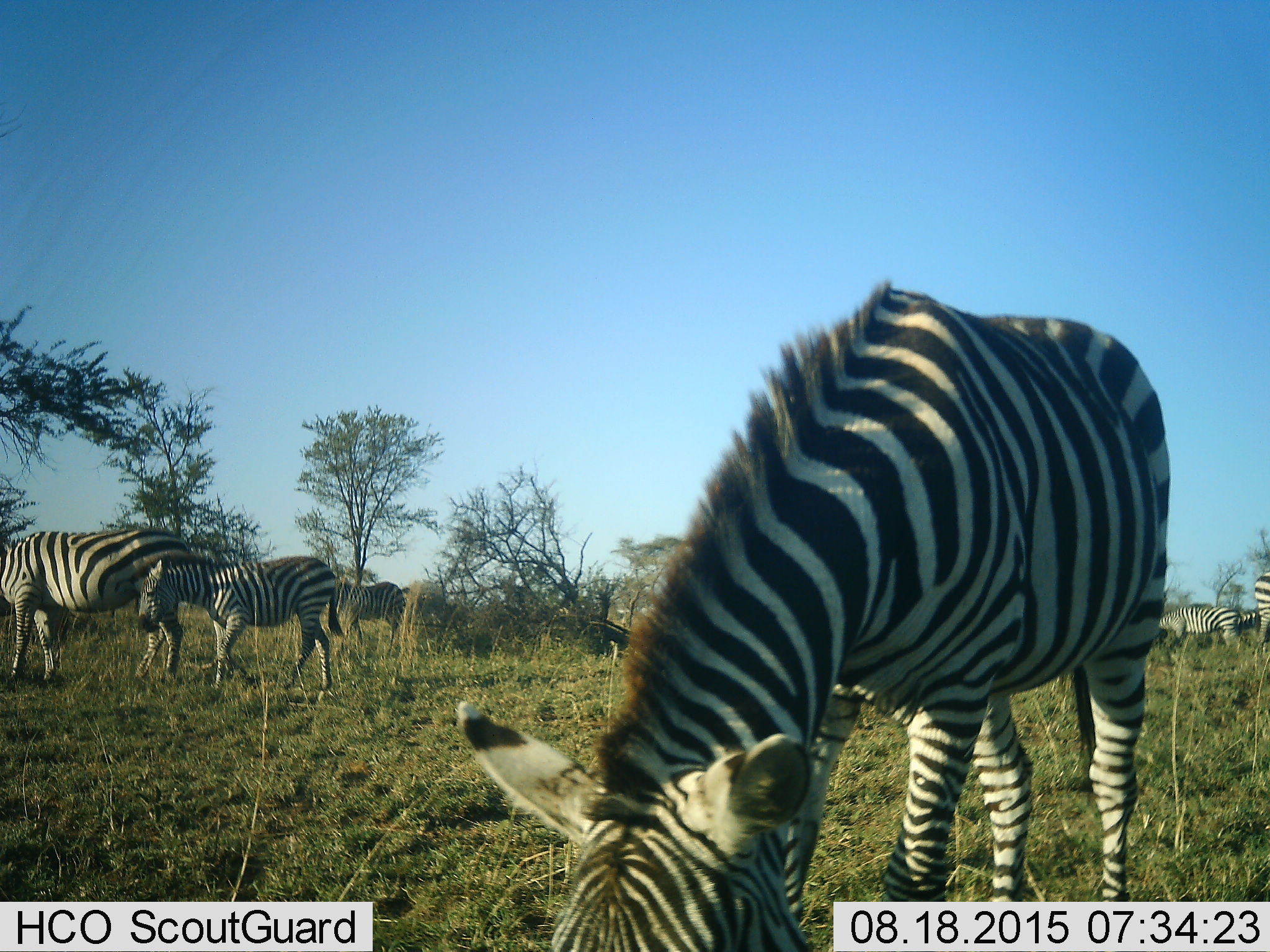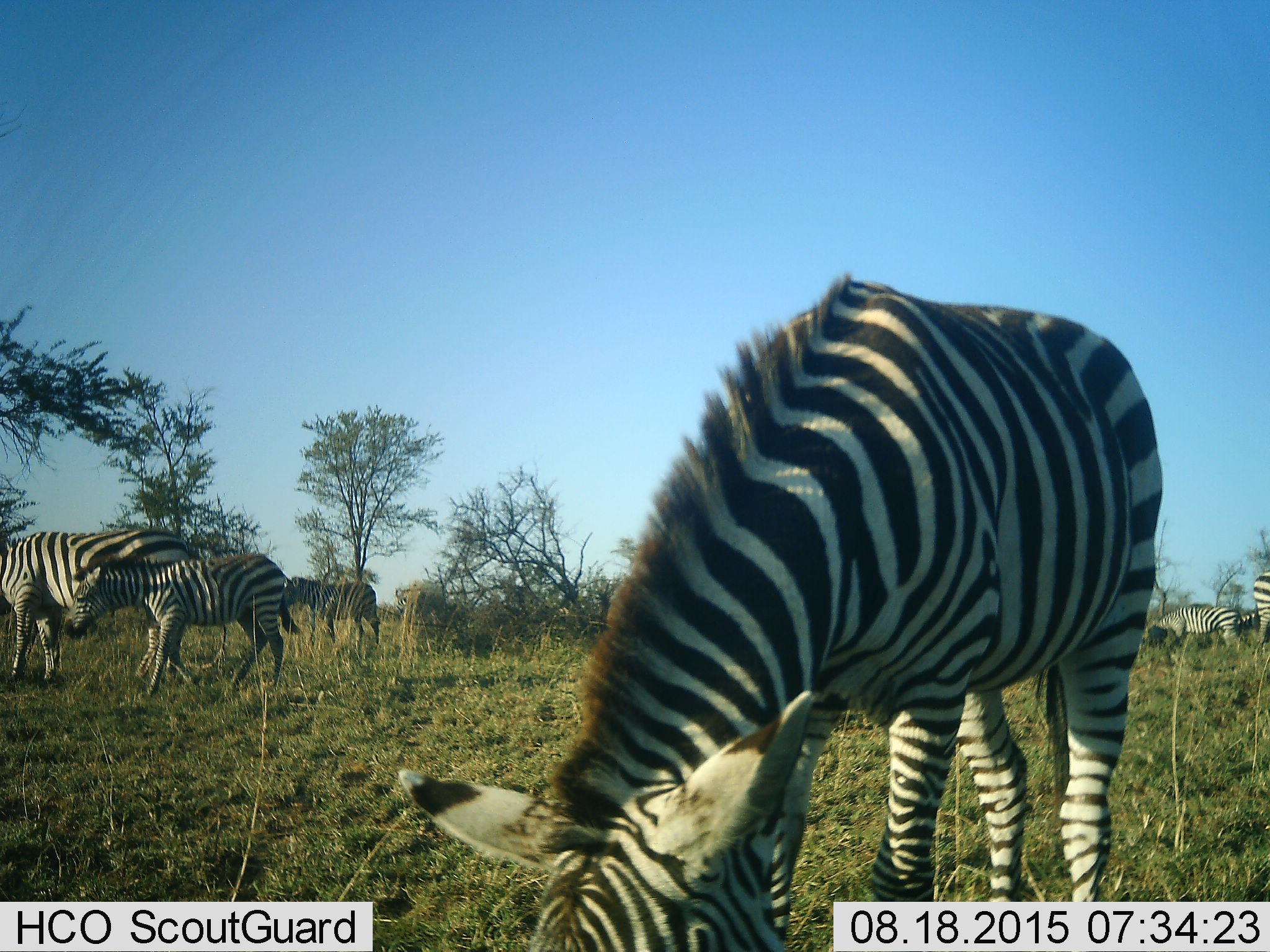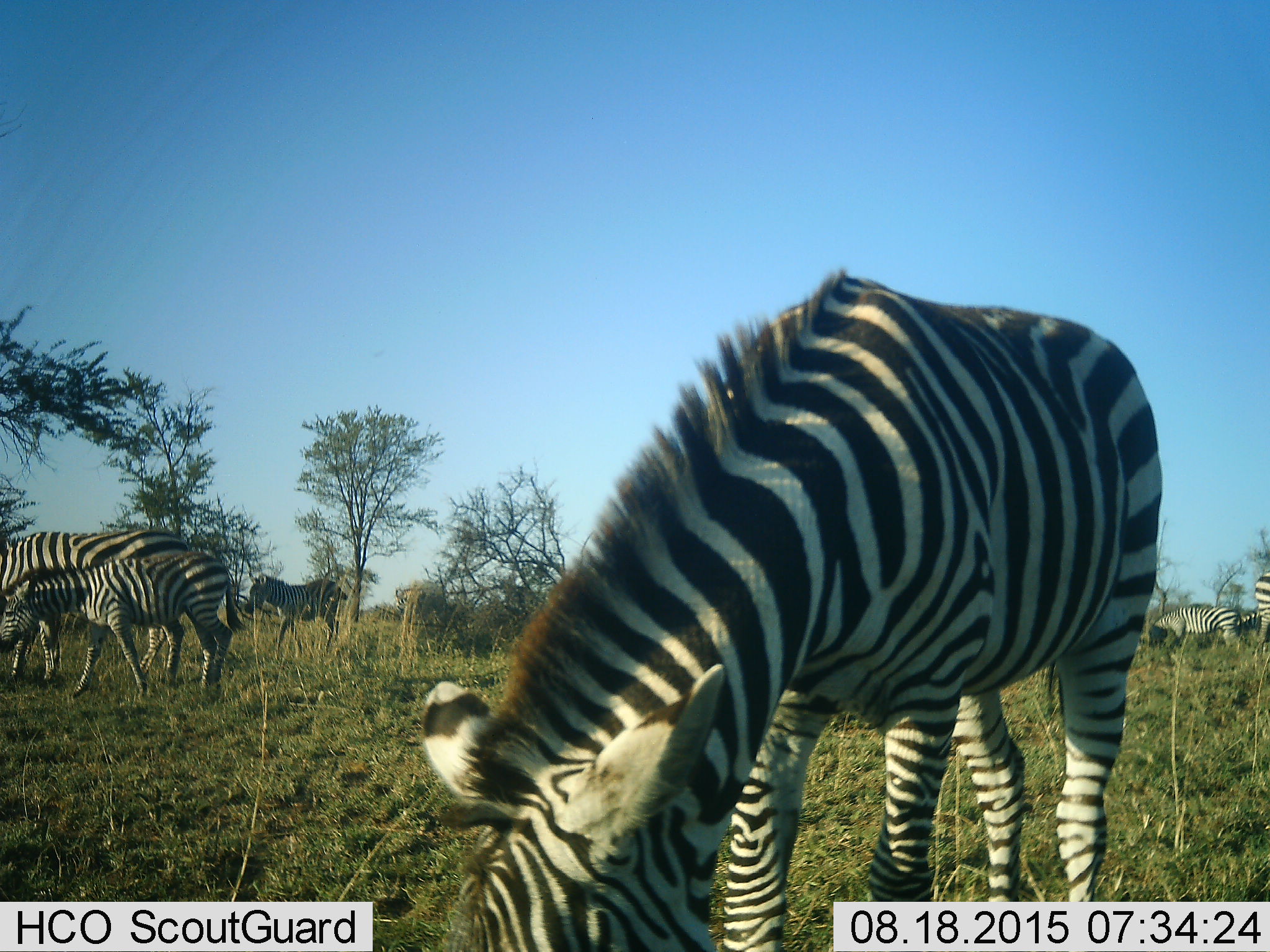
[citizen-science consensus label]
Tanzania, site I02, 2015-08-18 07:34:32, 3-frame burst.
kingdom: Animalia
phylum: Chordata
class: Mammalia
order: Perissodactyla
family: Equidae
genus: Equus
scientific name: Equus quagga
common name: plains zebra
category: zebra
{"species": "zebra (plains zebra) (Equus quagga)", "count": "6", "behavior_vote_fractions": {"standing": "60%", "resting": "10%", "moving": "80%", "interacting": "10%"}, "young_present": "60%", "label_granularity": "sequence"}